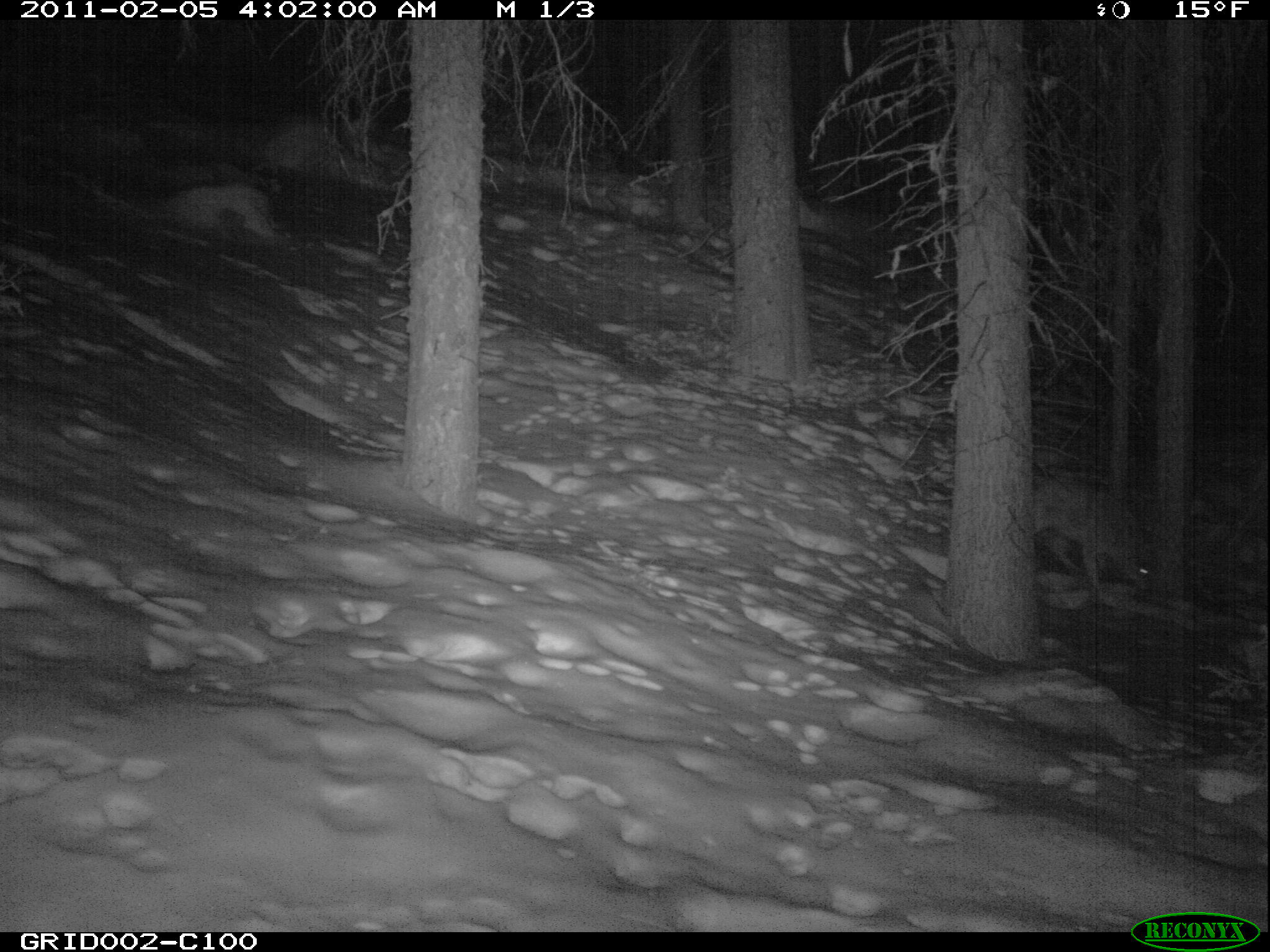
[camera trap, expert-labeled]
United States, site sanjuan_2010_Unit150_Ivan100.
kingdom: Animalia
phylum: Chordata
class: Mammalia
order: Carnivora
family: Canidae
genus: Canis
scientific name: Canis latrans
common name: coyote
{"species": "Canis latrans (coyote)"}